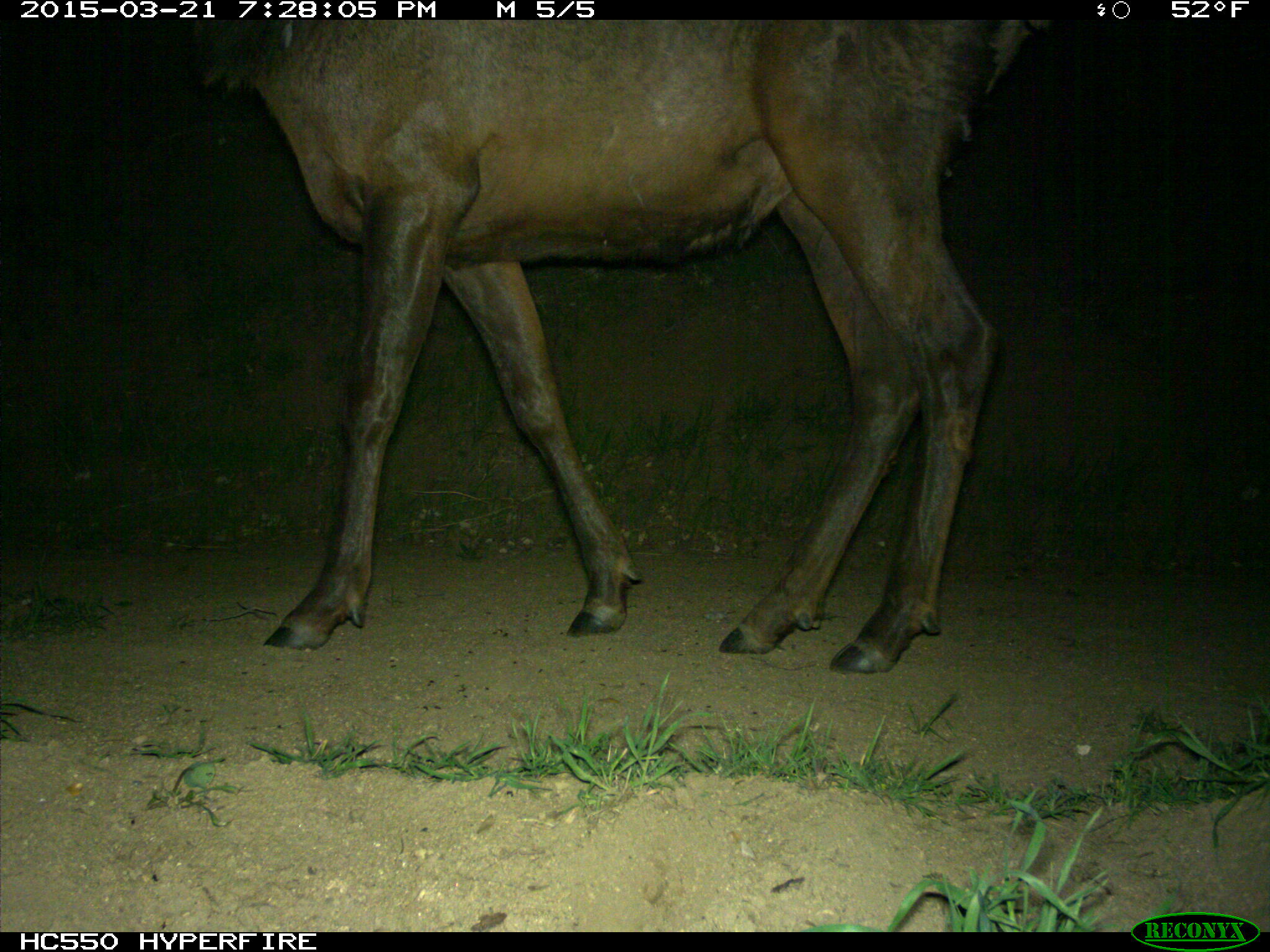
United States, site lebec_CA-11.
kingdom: Animalia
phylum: Chordata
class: Mammalia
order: Artiodactyla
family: Cervidae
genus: Cervus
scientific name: Cervus canadensis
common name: elk